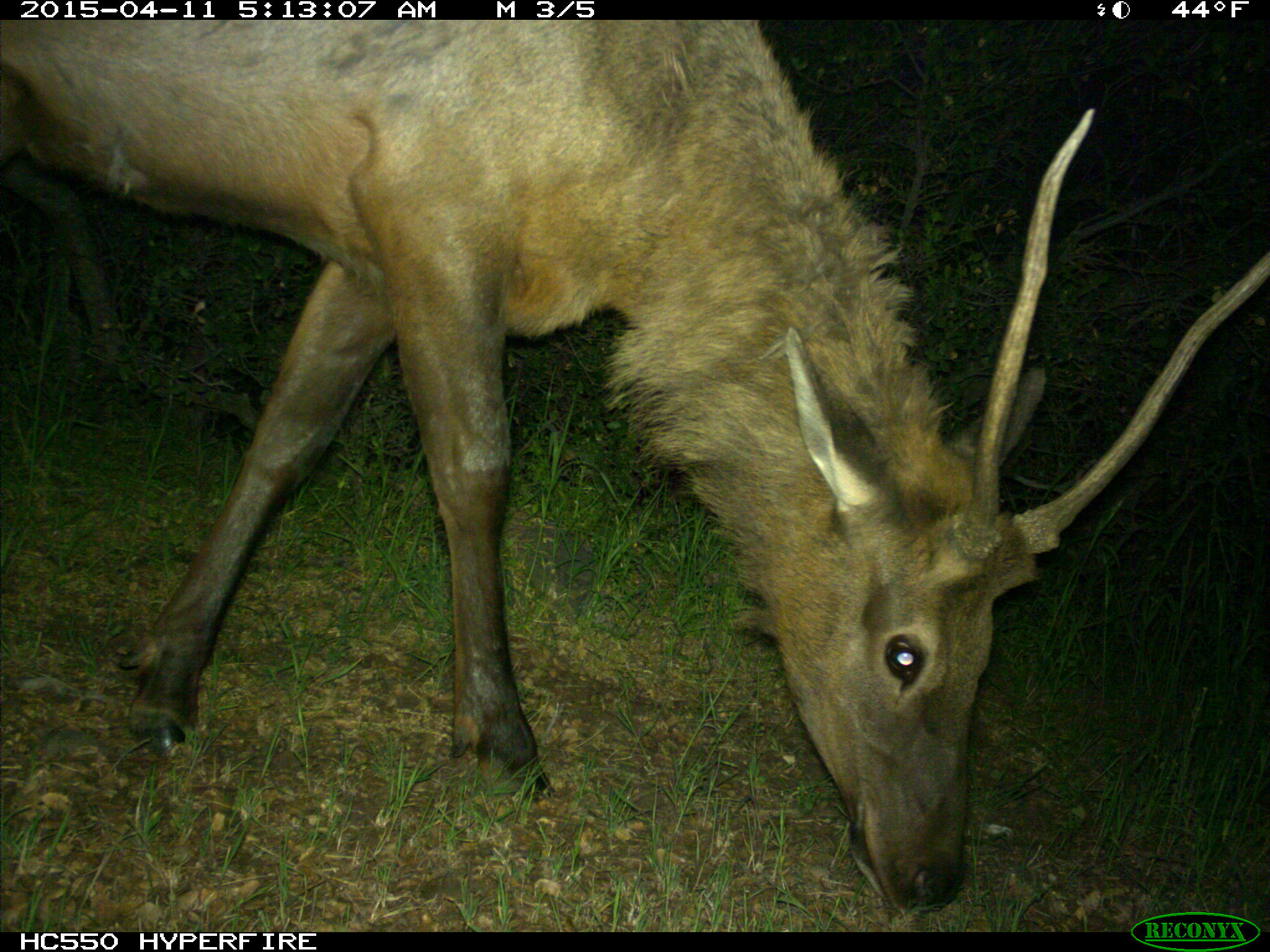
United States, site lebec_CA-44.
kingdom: Animalia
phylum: Chordata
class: Mammalia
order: Artiodactyla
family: Cervidae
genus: Cervus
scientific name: Cervus canadensis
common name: elk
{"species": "Cervus canadensis (elk)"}